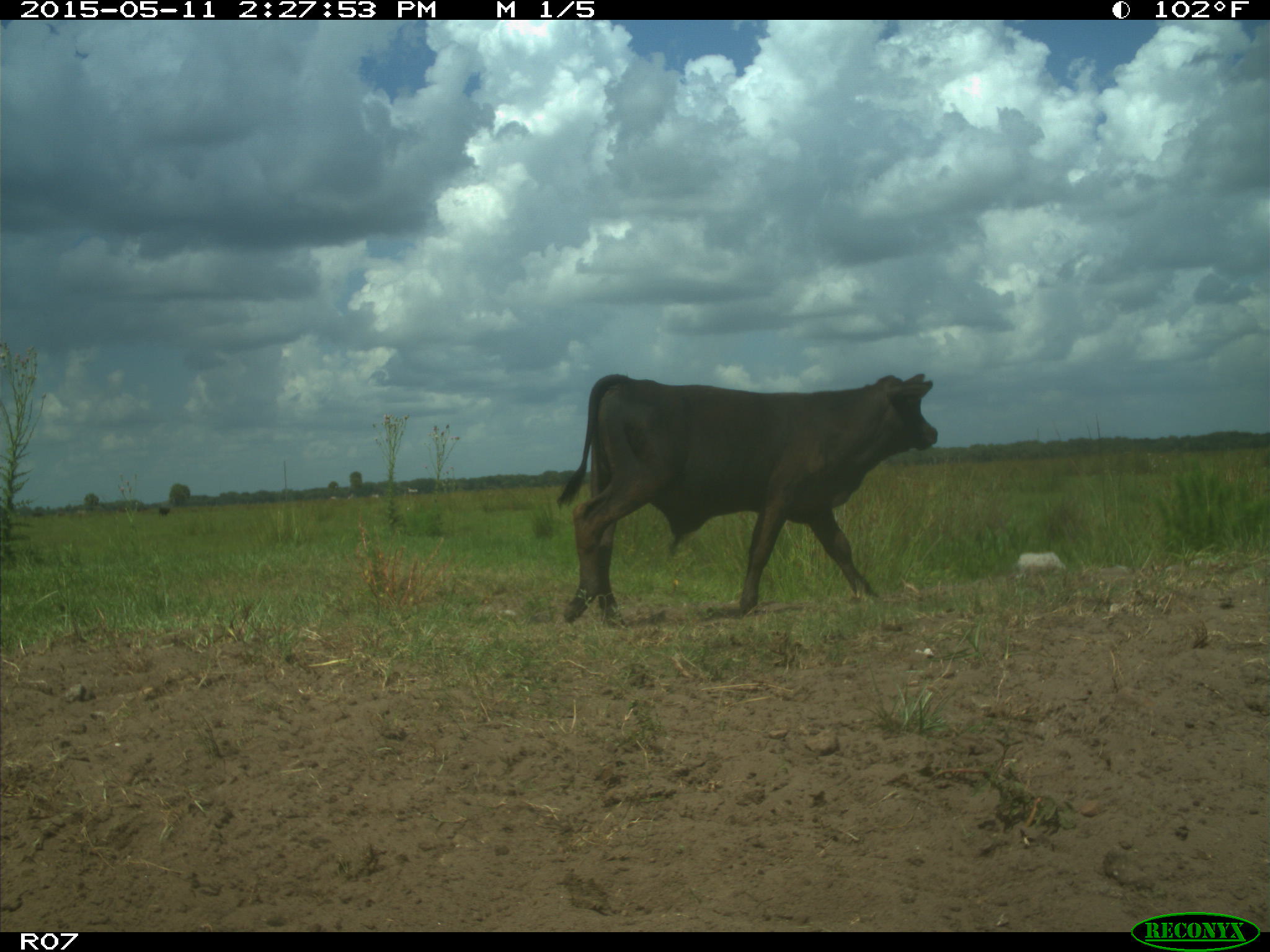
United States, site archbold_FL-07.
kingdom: Animalia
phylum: Chordata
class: Mammalia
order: Artiodactyla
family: Bovidae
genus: Bos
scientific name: Bos taurus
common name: domestic cow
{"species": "Bos taurus (domestic cow)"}